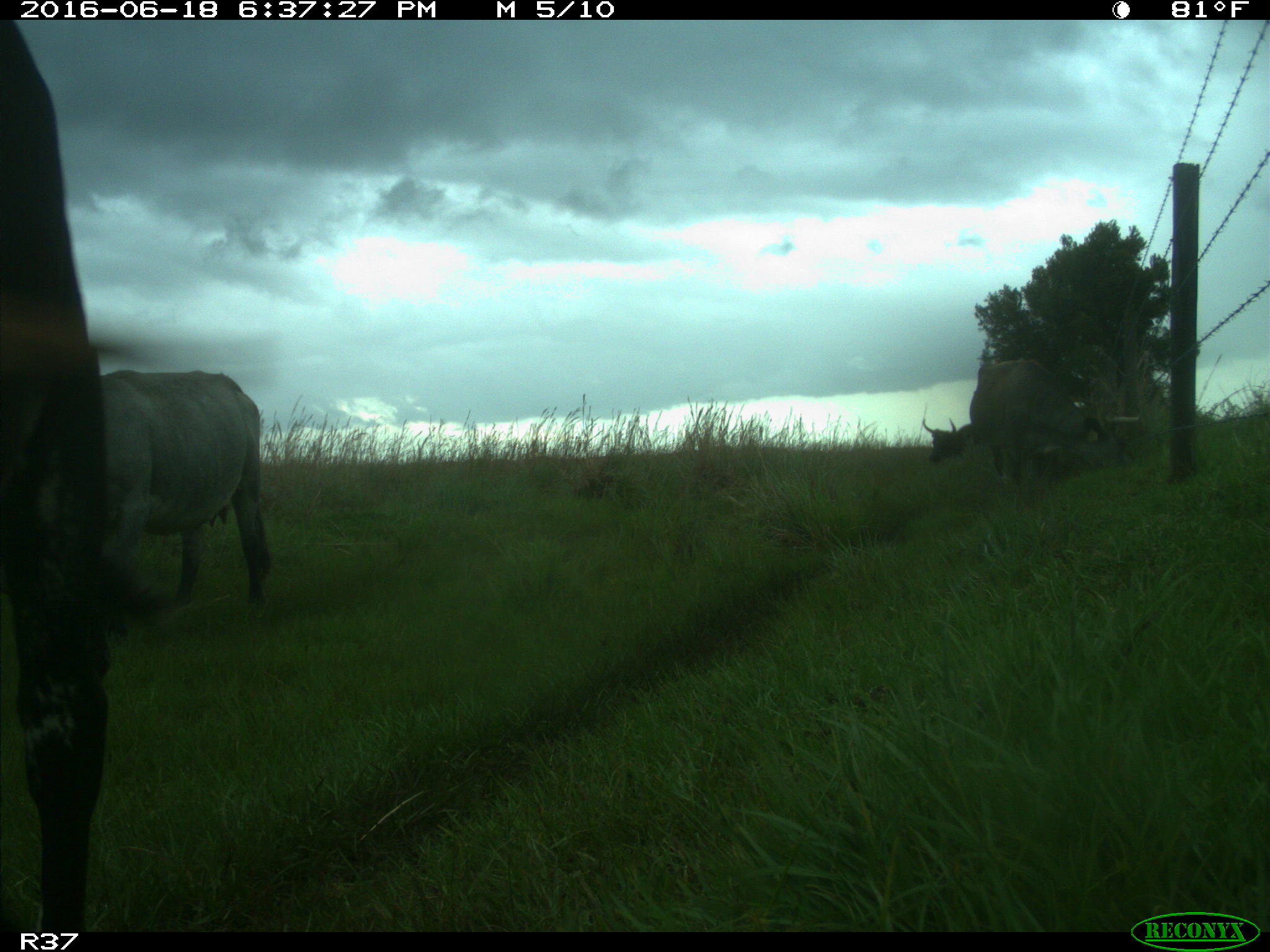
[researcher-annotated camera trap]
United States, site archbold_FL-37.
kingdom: Animalia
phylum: Chordata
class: Mammalia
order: Artiodactyla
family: Bovidae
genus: Bos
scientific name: Bos taurus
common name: domestic cow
Bos taurus (domestic cow).